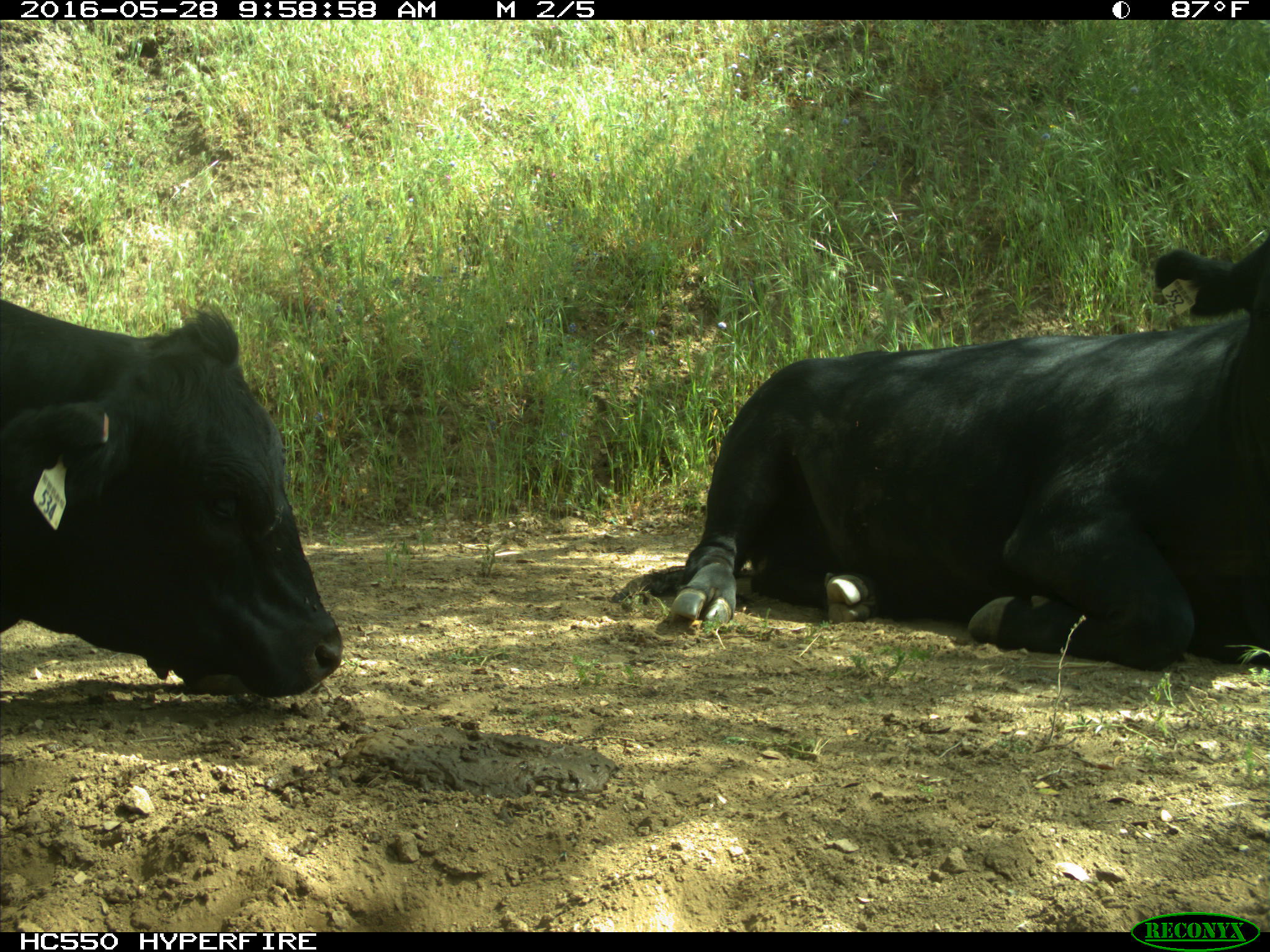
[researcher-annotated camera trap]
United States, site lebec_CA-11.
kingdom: Animalia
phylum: Chordata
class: Mammalia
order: Artiodactyla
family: Bovidae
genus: Bos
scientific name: Bos taurus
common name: domestic cow